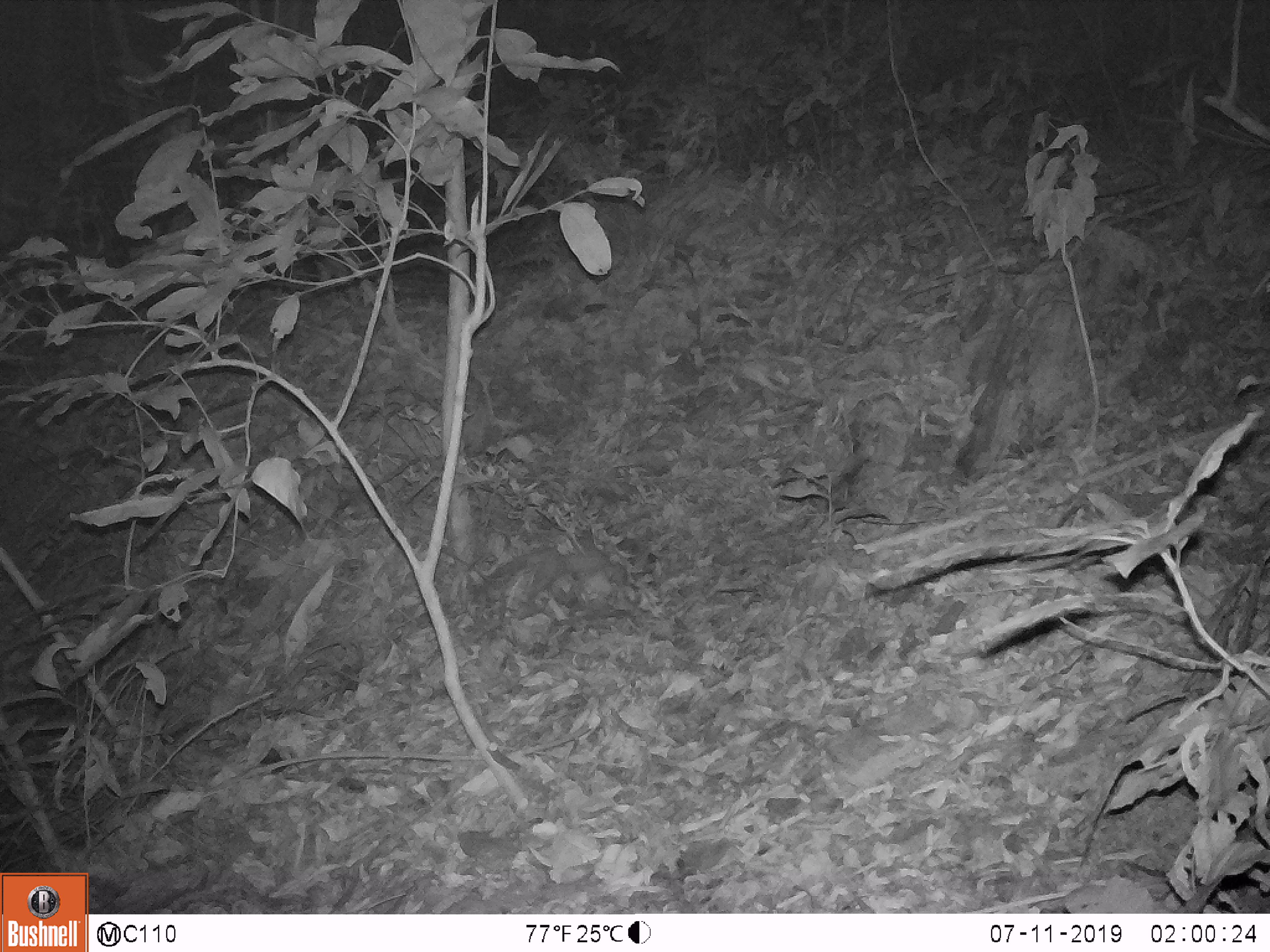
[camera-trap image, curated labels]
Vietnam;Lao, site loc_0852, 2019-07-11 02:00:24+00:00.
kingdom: Animalia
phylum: Chordata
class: Mammalia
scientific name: Mammalia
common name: mammal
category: unidentified small mammal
Unidentified small mammal (mammal) (Mammalia). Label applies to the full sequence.